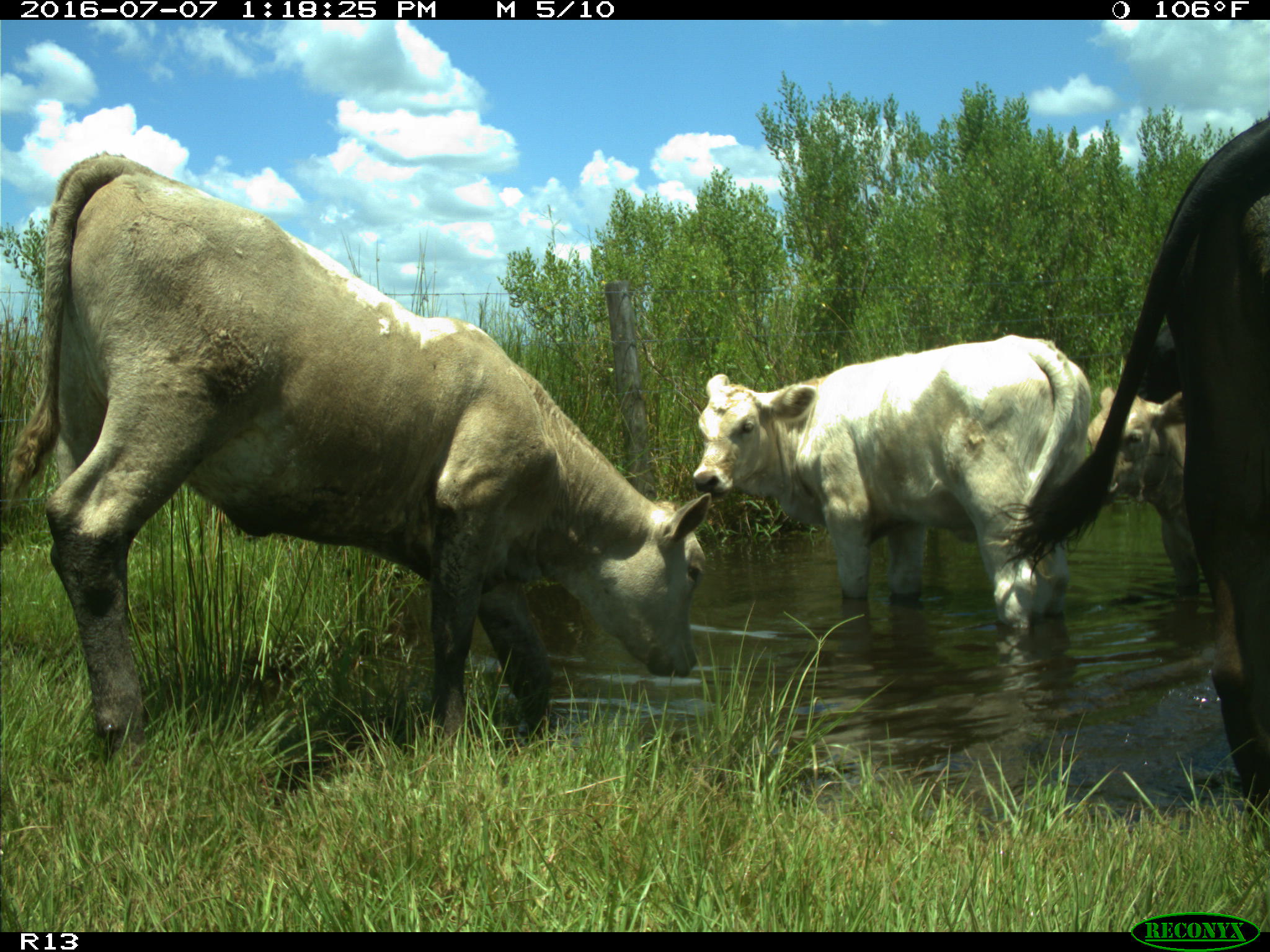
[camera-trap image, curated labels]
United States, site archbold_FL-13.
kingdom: Animalia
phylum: Chordata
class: Mammalia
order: Artiodactyla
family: Bovidae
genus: Bos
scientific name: Bos taurus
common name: domestic cow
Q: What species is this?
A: Bos taurus (domestic cow).